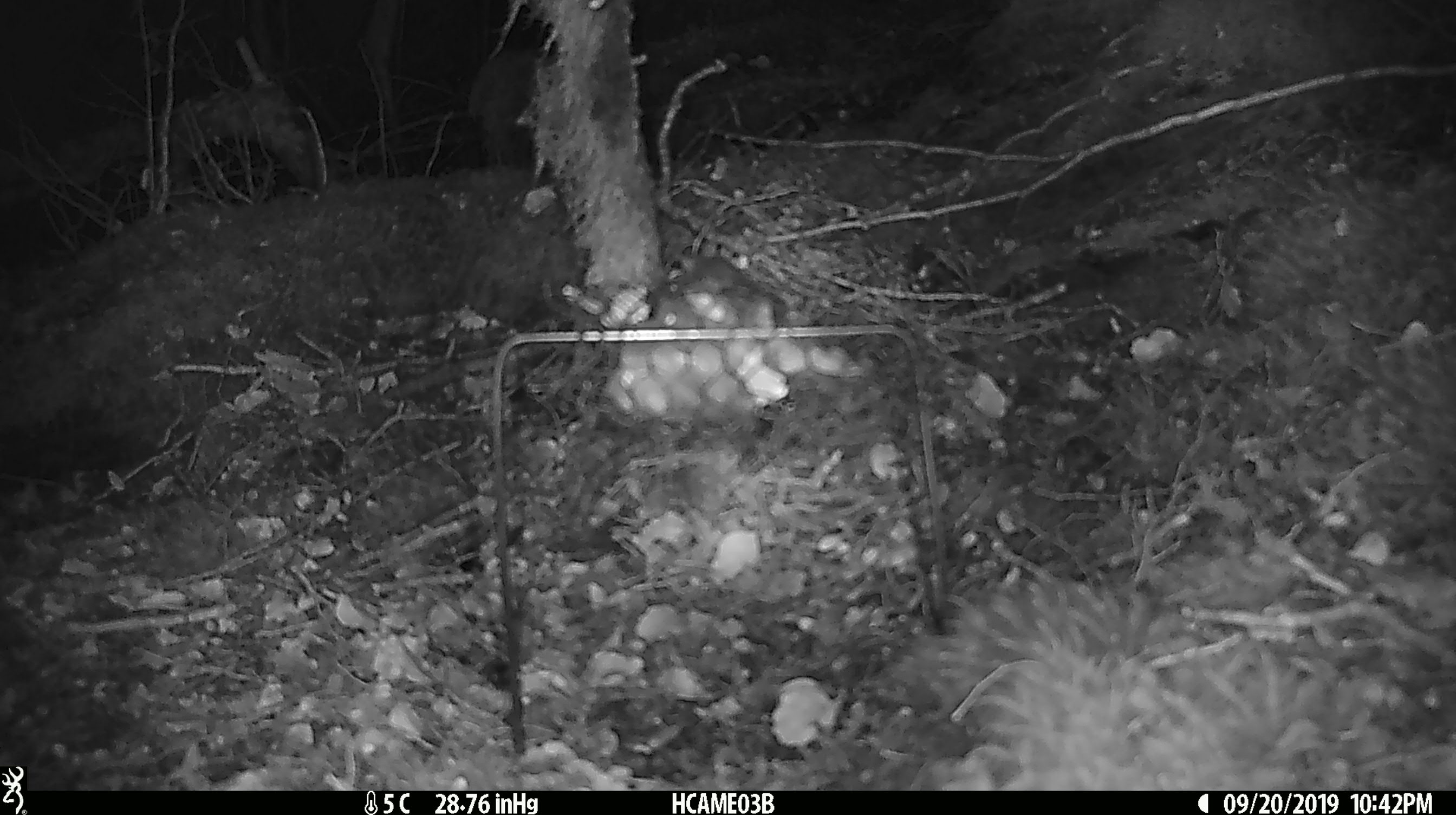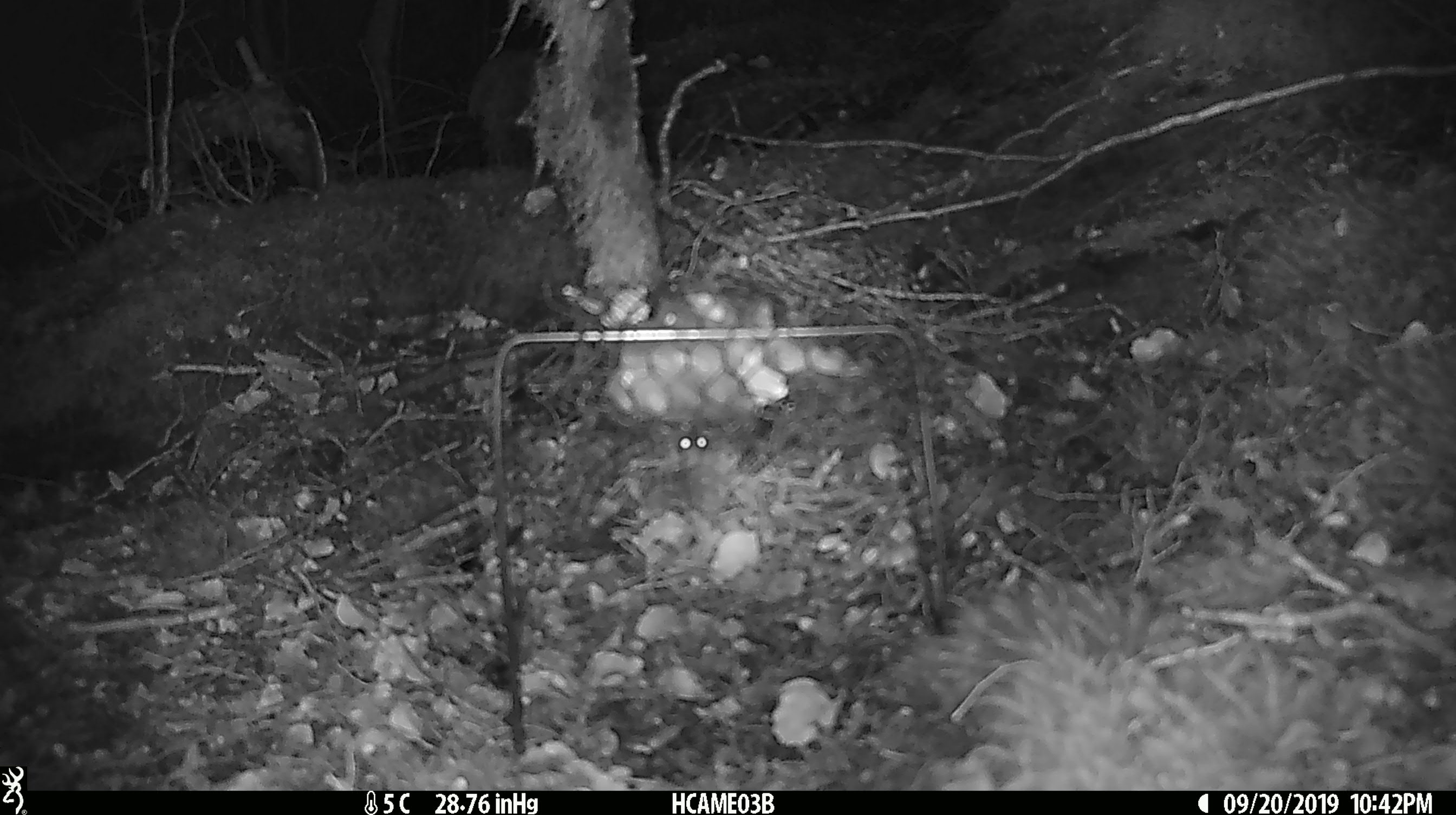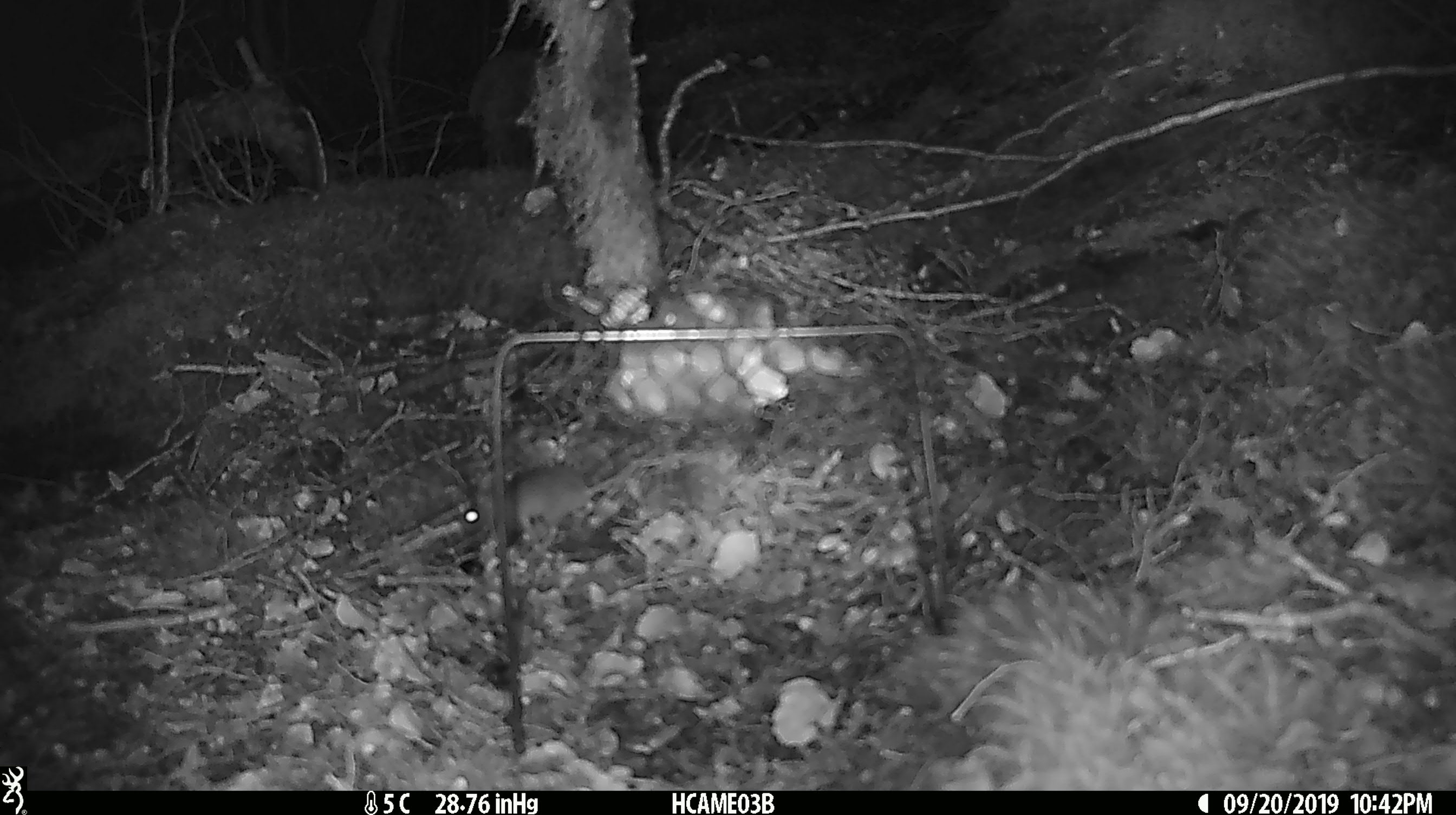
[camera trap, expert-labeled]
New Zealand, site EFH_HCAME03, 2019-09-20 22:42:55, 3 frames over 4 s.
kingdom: Animalia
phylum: Chordata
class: Mammalia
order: Rodentia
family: Muridae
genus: Mus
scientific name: Mus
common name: mouse